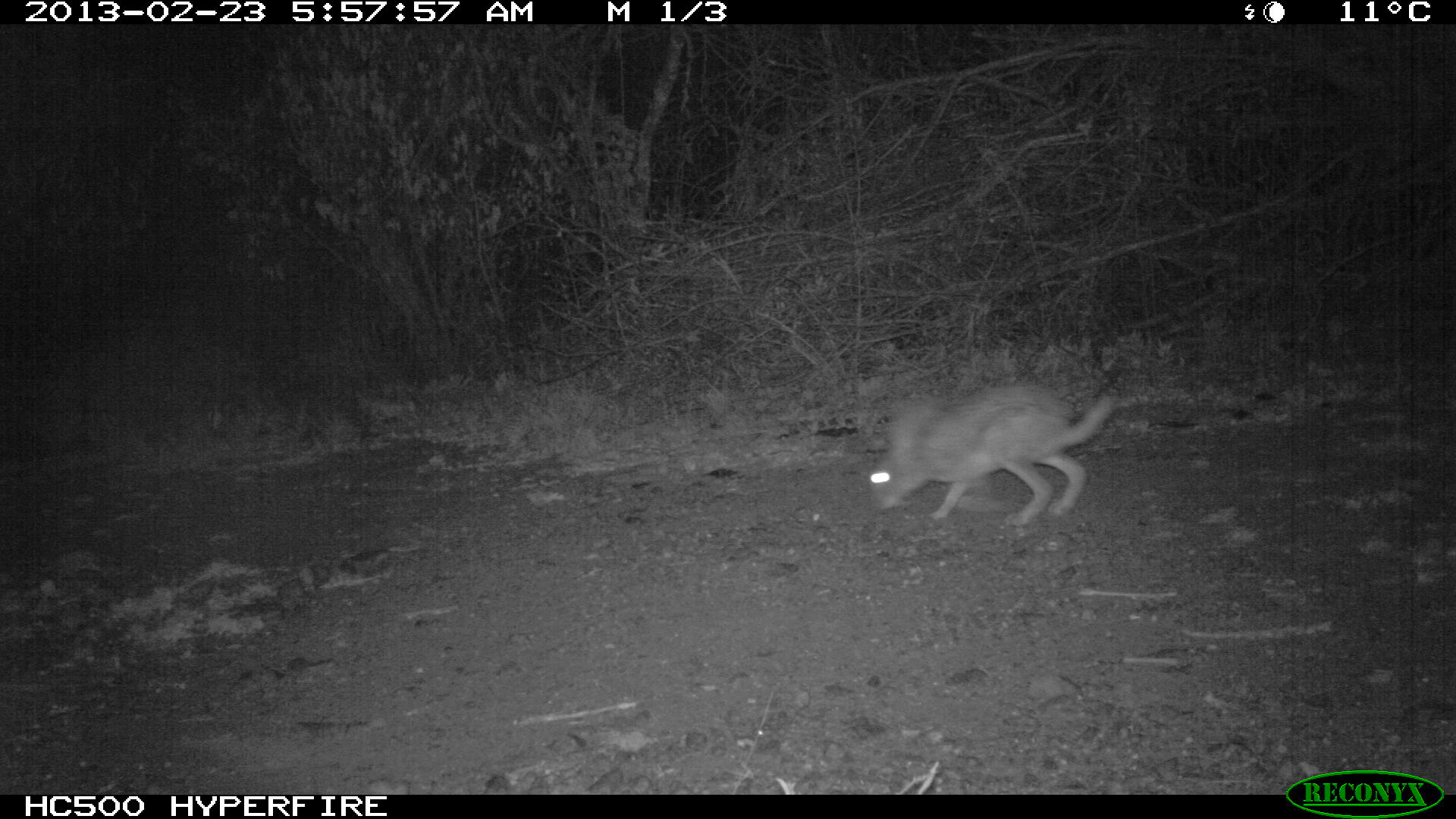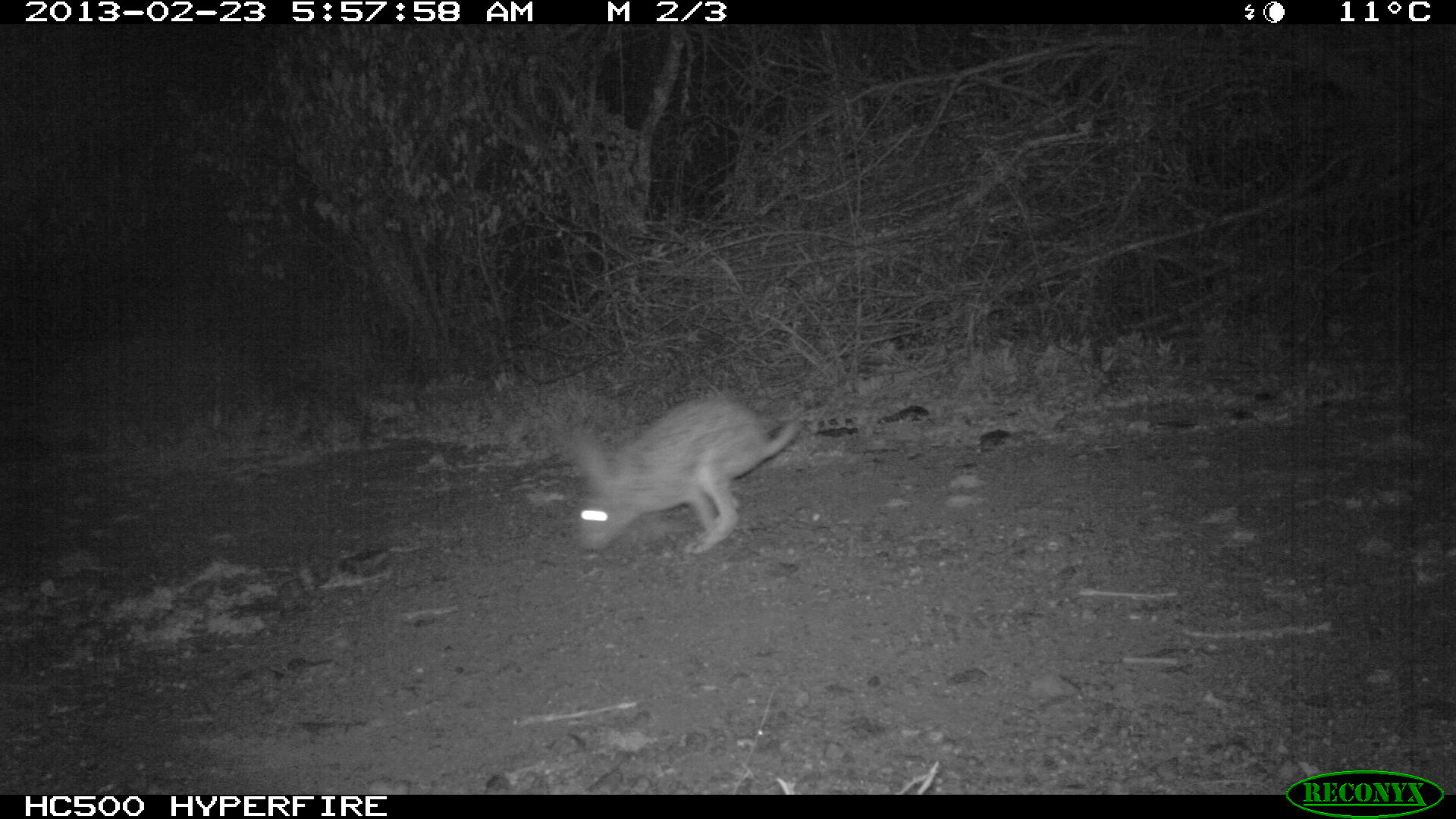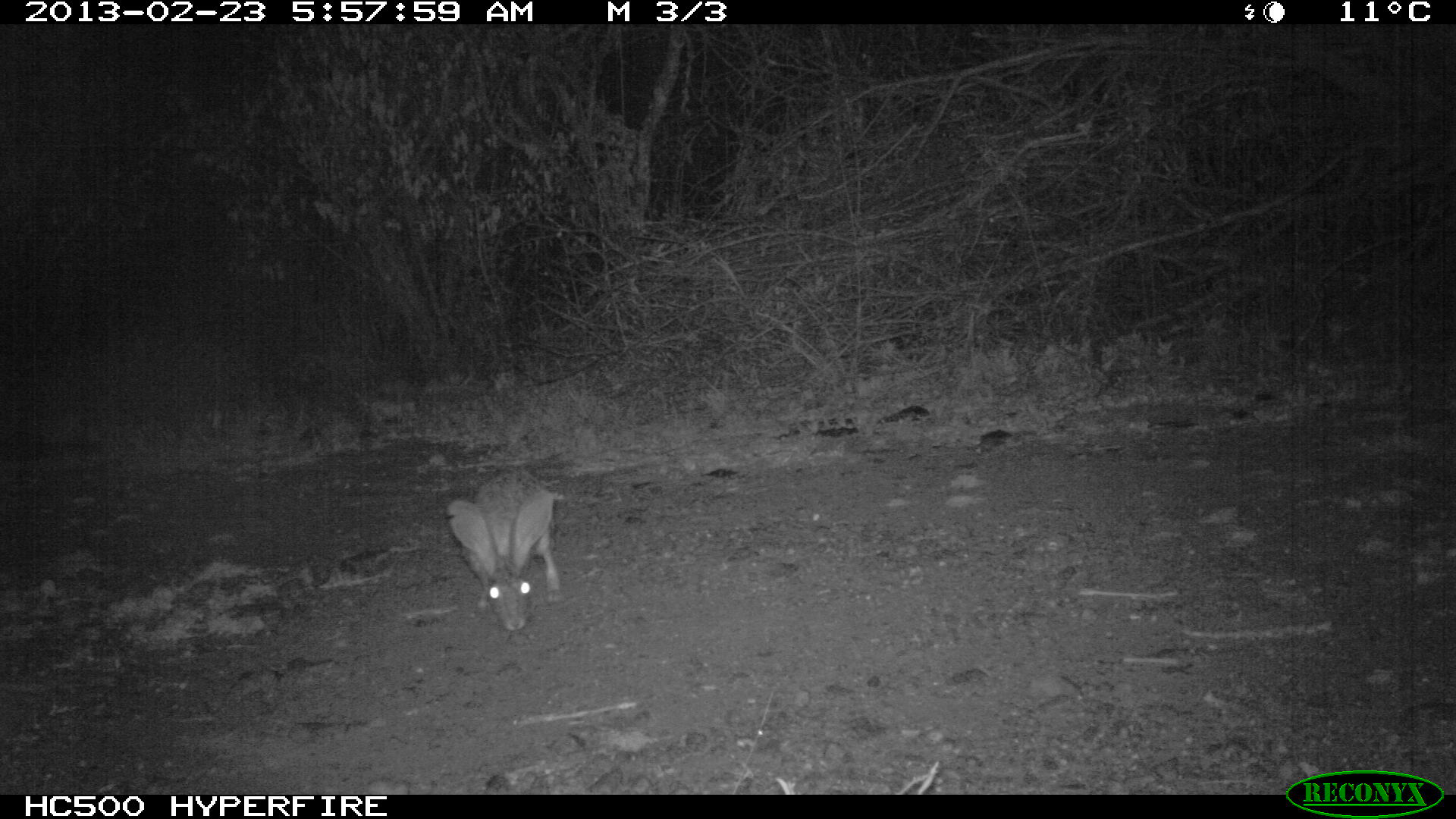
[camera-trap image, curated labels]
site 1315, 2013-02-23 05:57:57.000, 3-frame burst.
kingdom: Animalia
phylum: Chordata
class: Mammalia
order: Lagomorpha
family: Leporidae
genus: Lepus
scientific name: Lepus saxatilis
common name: scrub hare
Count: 1.